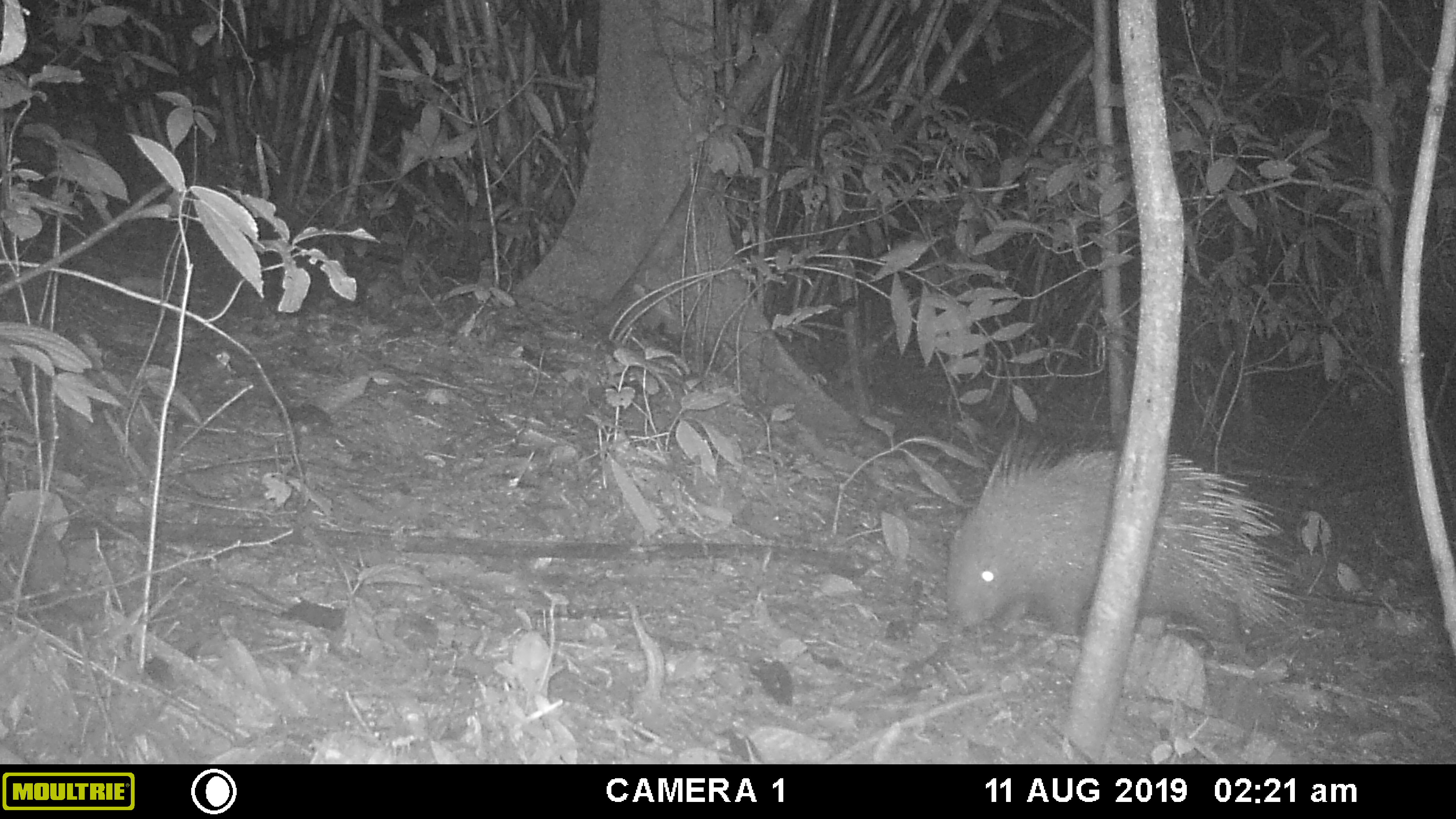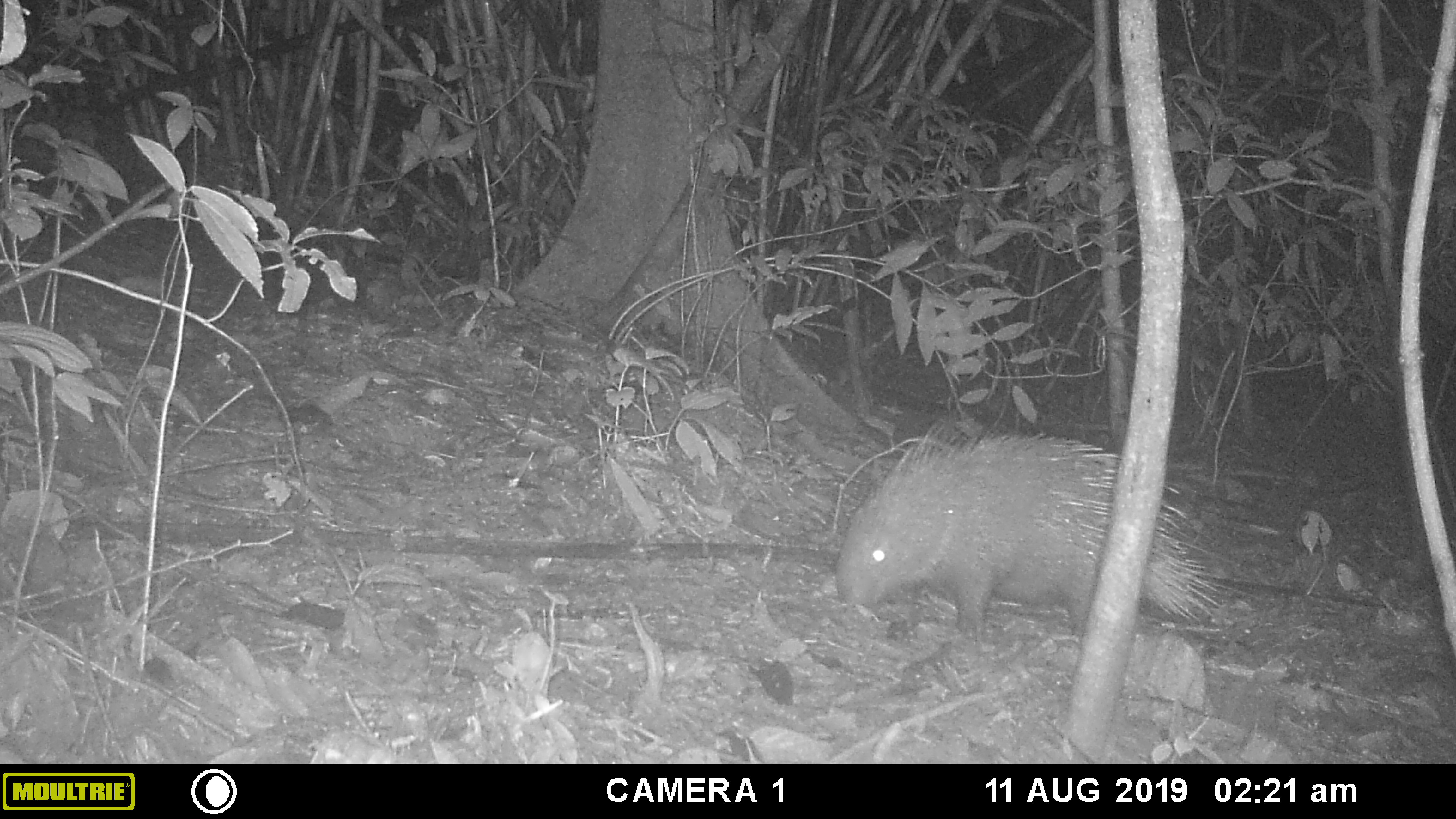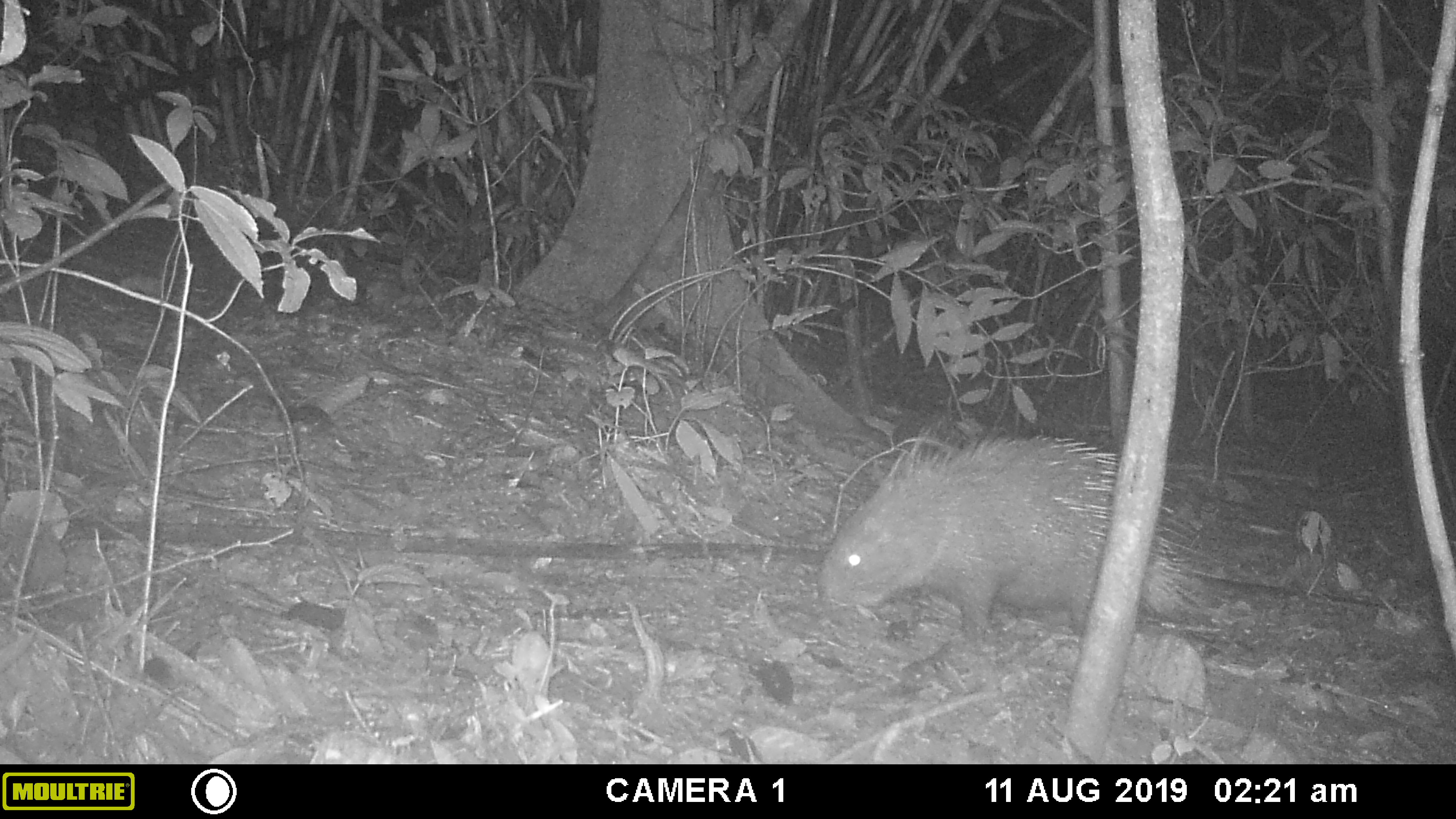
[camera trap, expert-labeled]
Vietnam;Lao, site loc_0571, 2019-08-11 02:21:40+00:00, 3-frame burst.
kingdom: Animalia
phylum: Chordata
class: Aves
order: Galliformes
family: Phasianidae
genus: Polyplectron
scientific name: Polyplectron bicalcaratum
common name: gray peacock-pheasant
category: grey peacock pheasant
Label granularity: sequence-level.